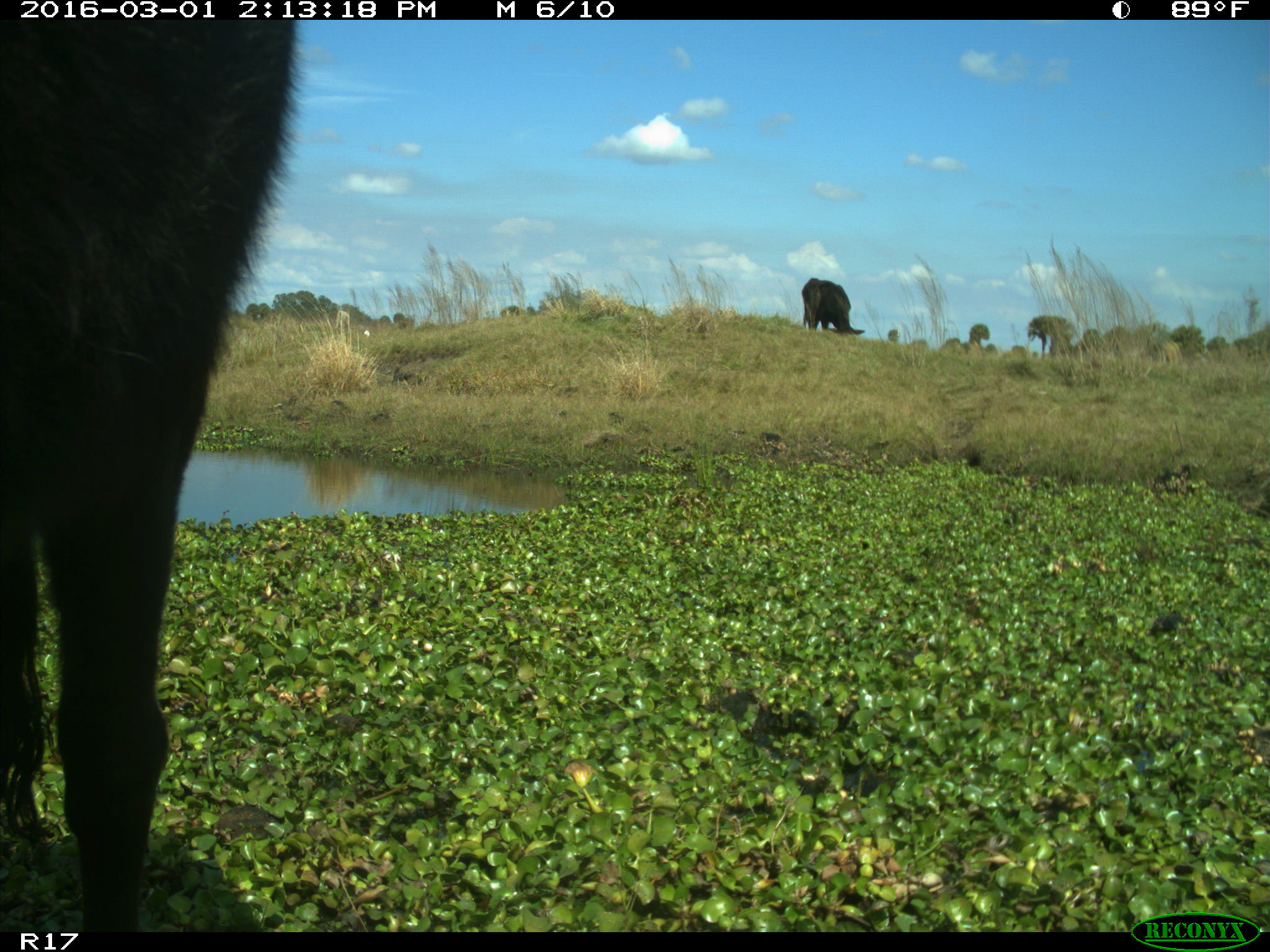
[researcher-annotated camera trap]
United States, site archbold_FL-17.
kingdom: Animalia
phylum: Chordata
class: Mammalia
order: Artiodactyla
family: Bovidae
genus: Bos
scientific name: Bos taurus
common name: domestic cow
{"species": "Bos taurus (domestic cow)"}